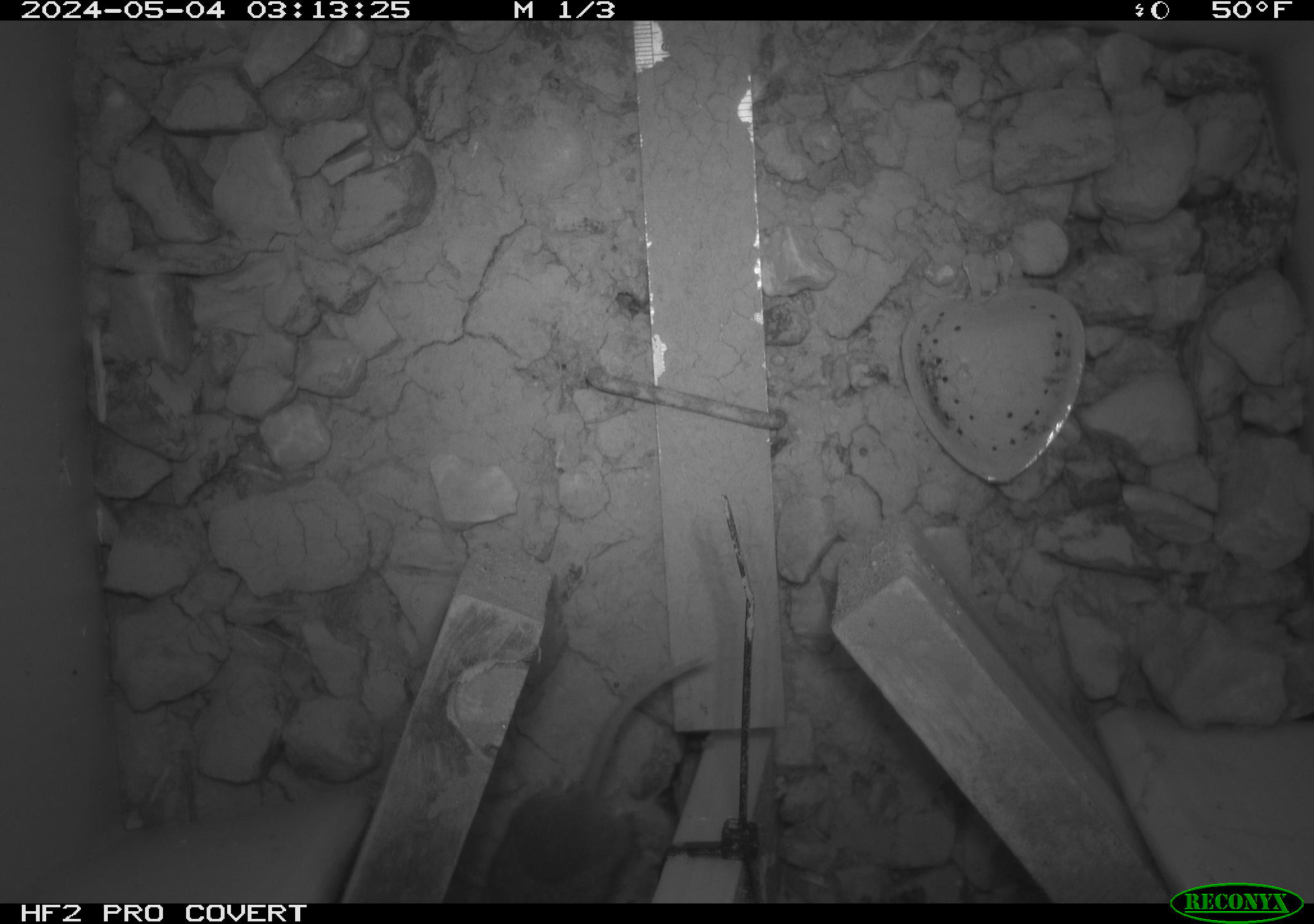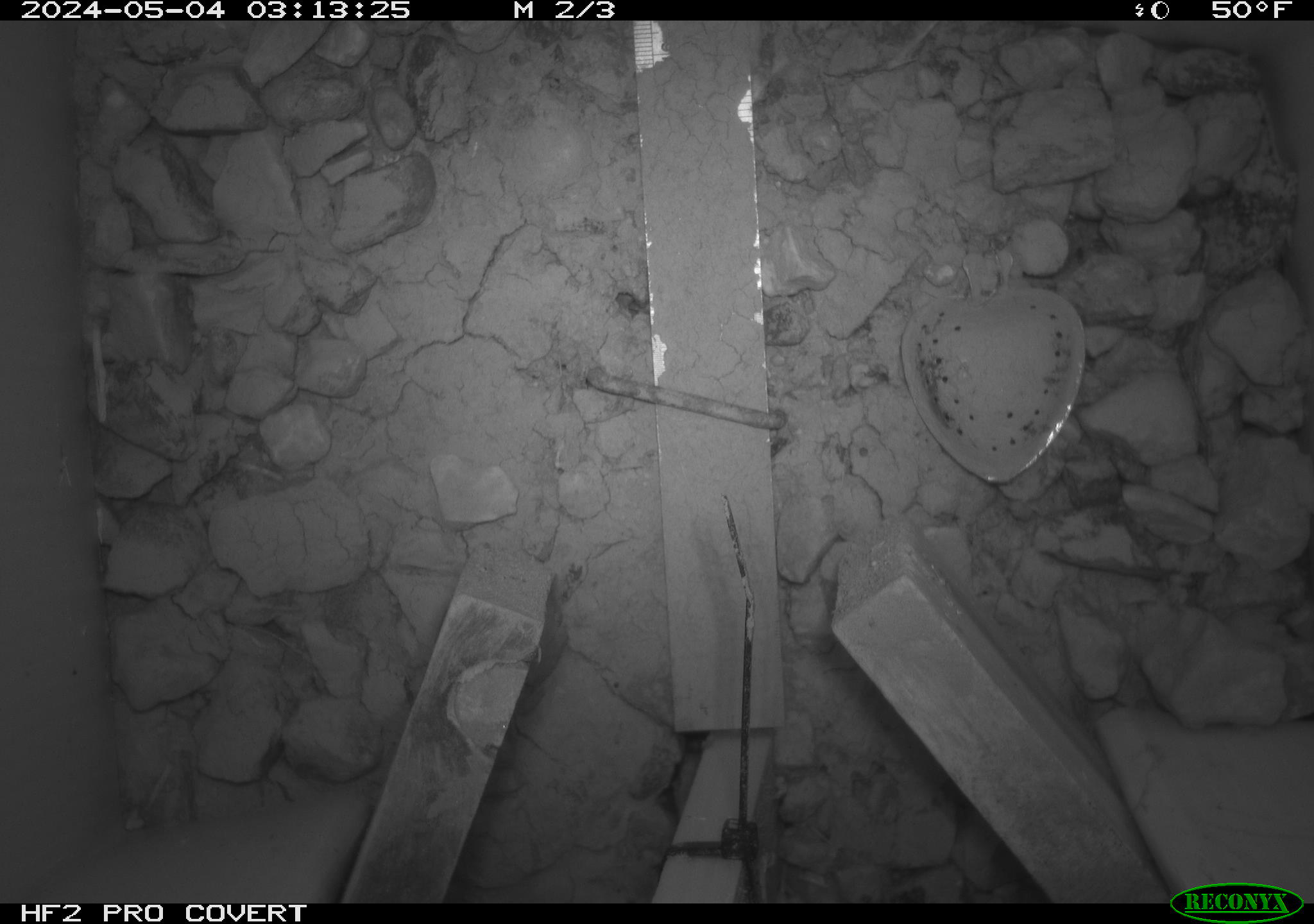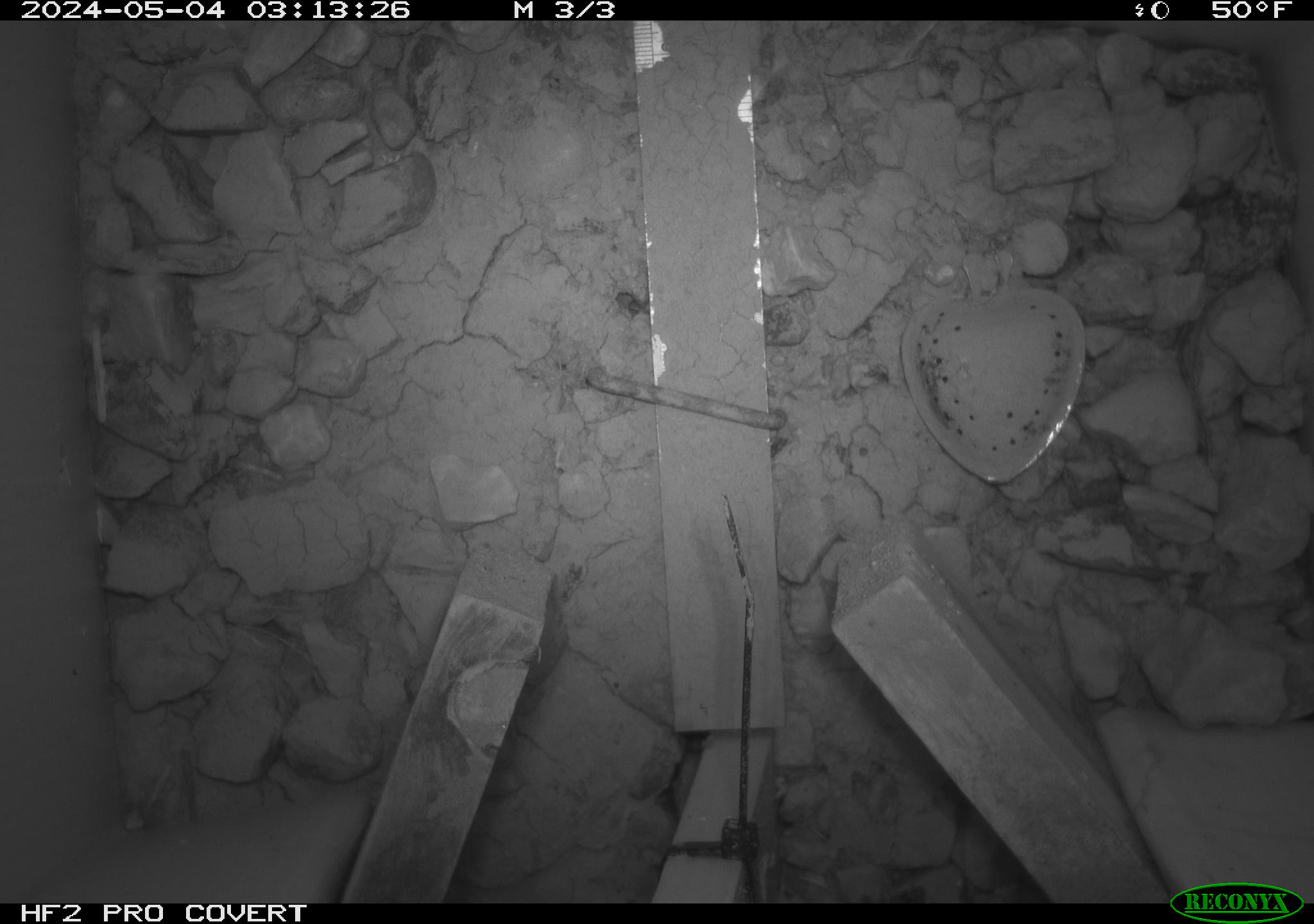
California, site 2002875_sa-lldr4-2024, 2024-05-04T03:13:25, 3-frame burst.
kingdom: Animalia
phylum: Chordata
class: Mammalia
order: Rodentia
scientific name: Rodentia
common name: mouse species